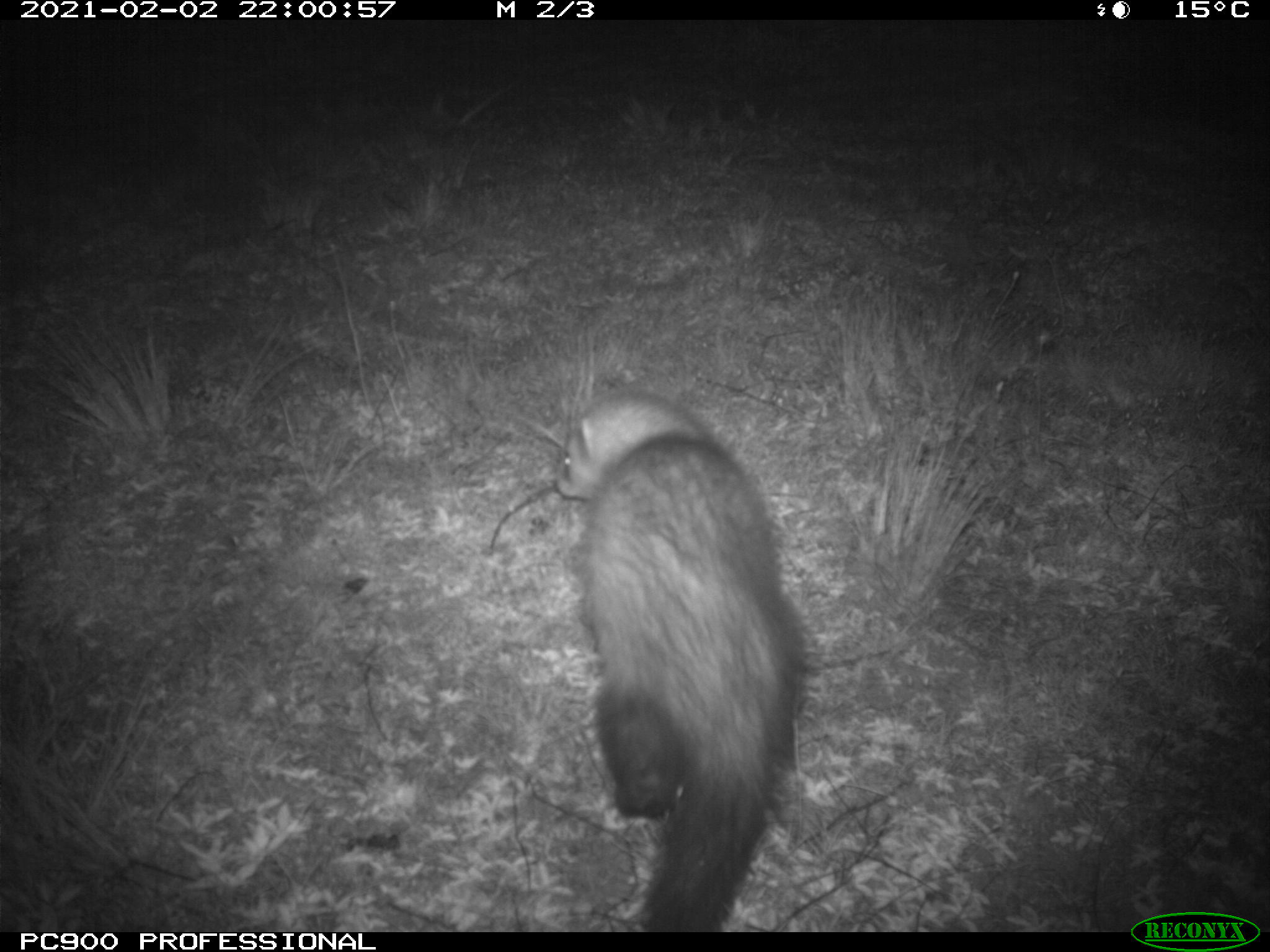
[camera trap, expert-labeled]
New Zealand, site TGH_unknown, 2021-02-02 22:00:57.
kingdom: Animalia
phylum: Chordata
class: Mammalia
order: Carnivora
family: Mustelidae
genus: Mustela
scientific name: Mustela furo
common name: ferret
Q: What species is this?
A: Ferret (Mustela furo).